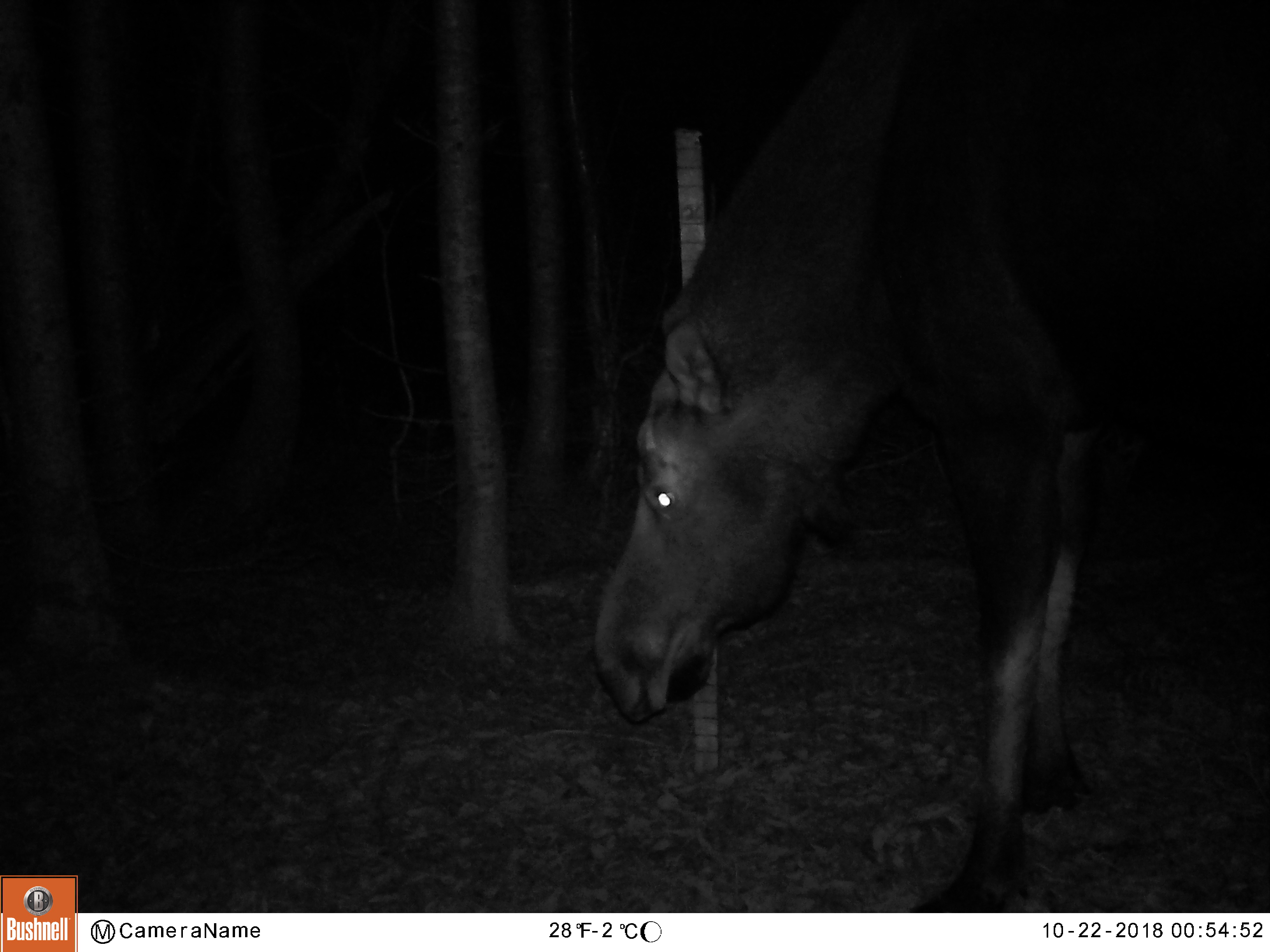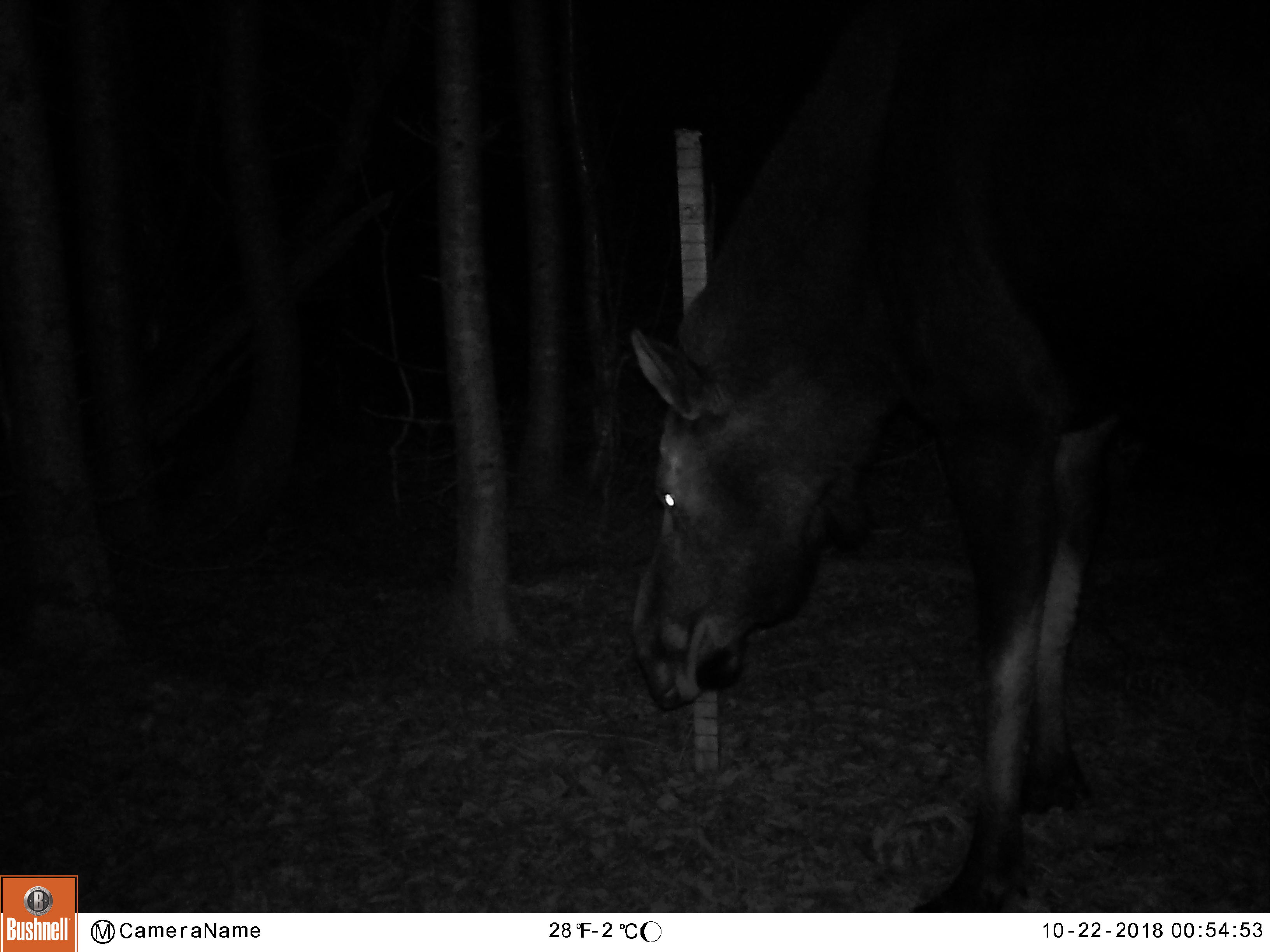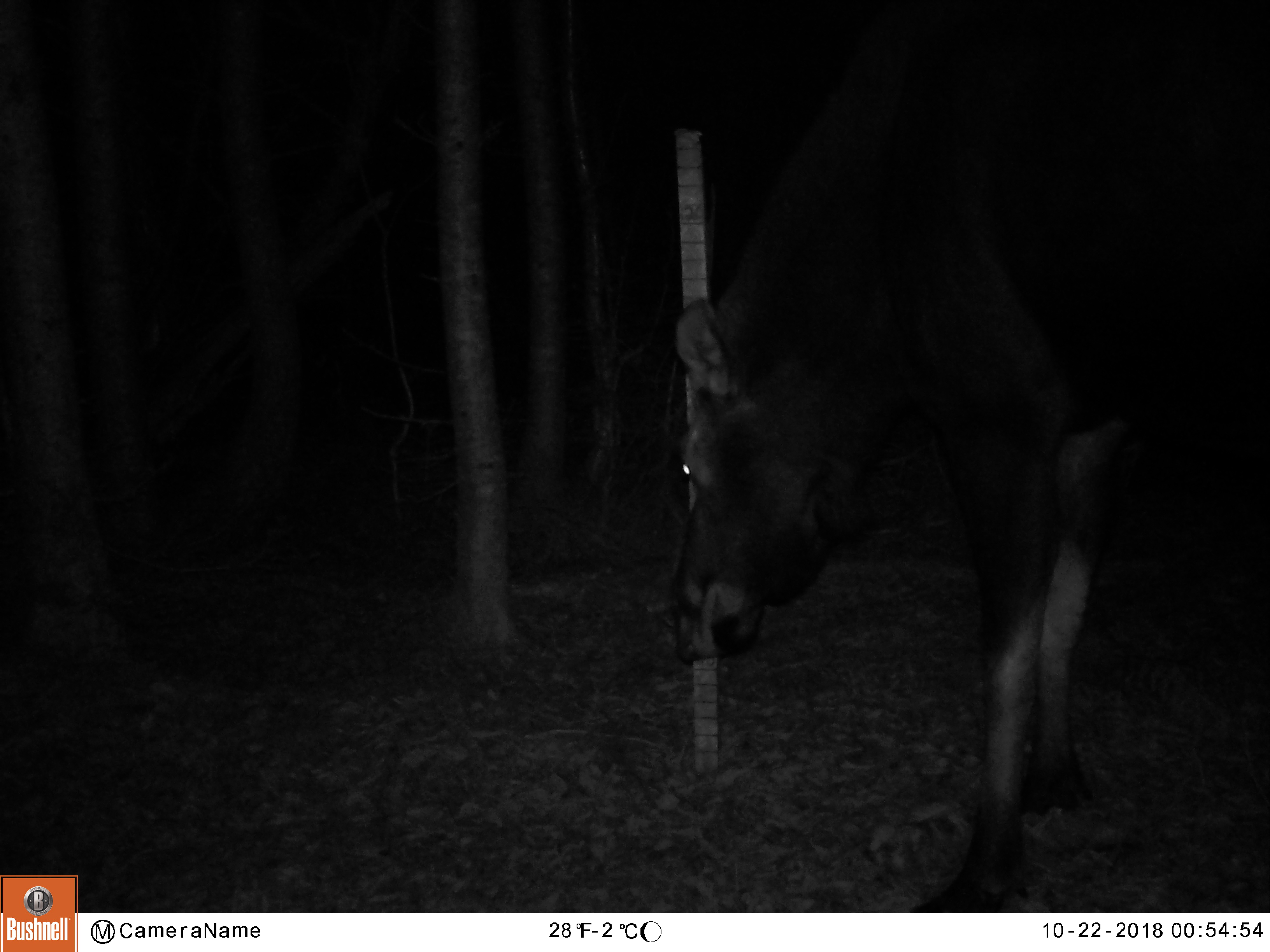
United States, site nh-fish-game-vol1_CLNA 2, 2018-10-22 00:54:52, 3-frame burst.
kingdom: Animalia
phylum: Chordata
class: Mammalia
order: Artiodactyla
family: Cervidae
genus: Alces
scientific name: Alces alces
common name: moose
Moose (Alces alces).